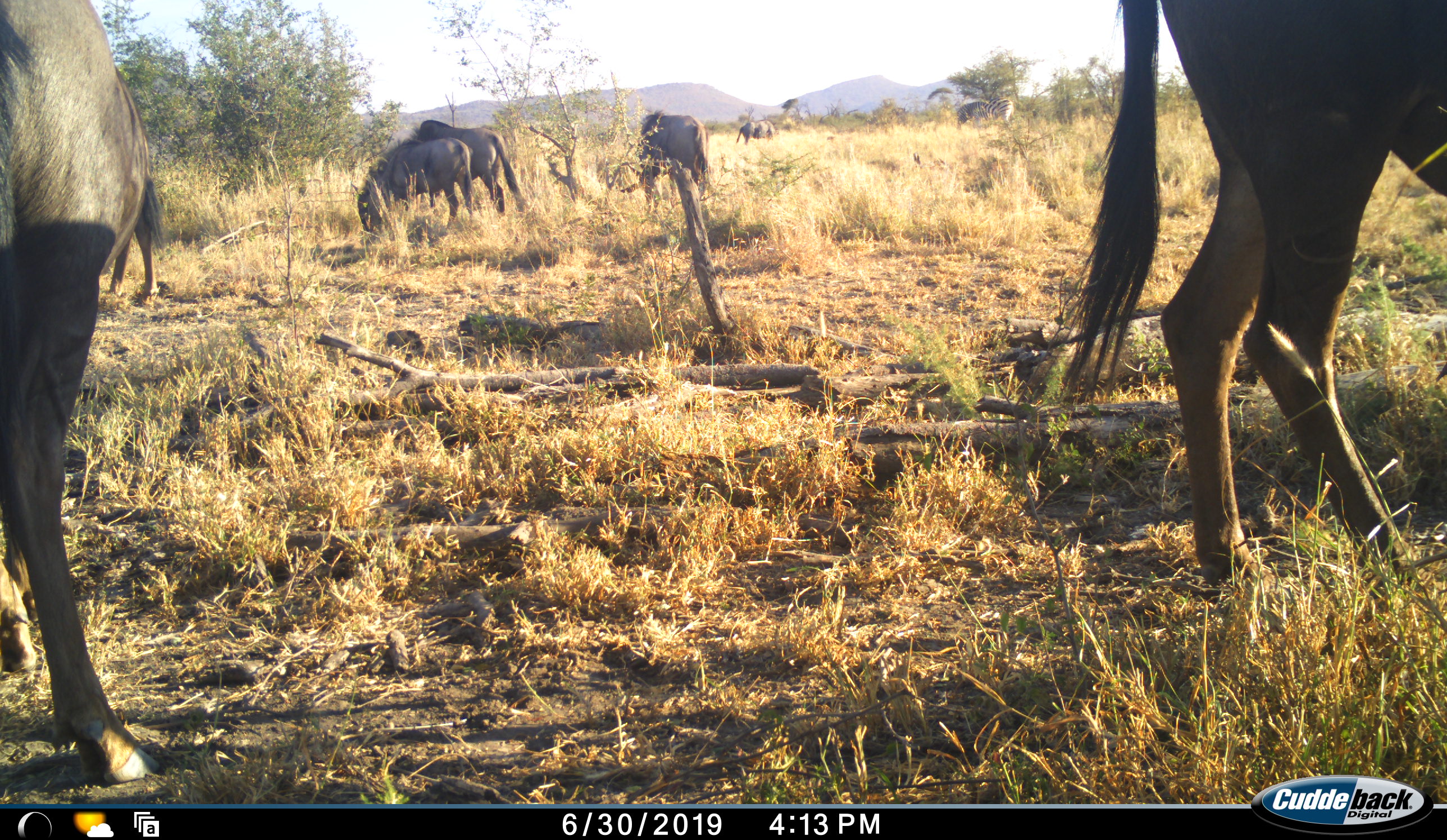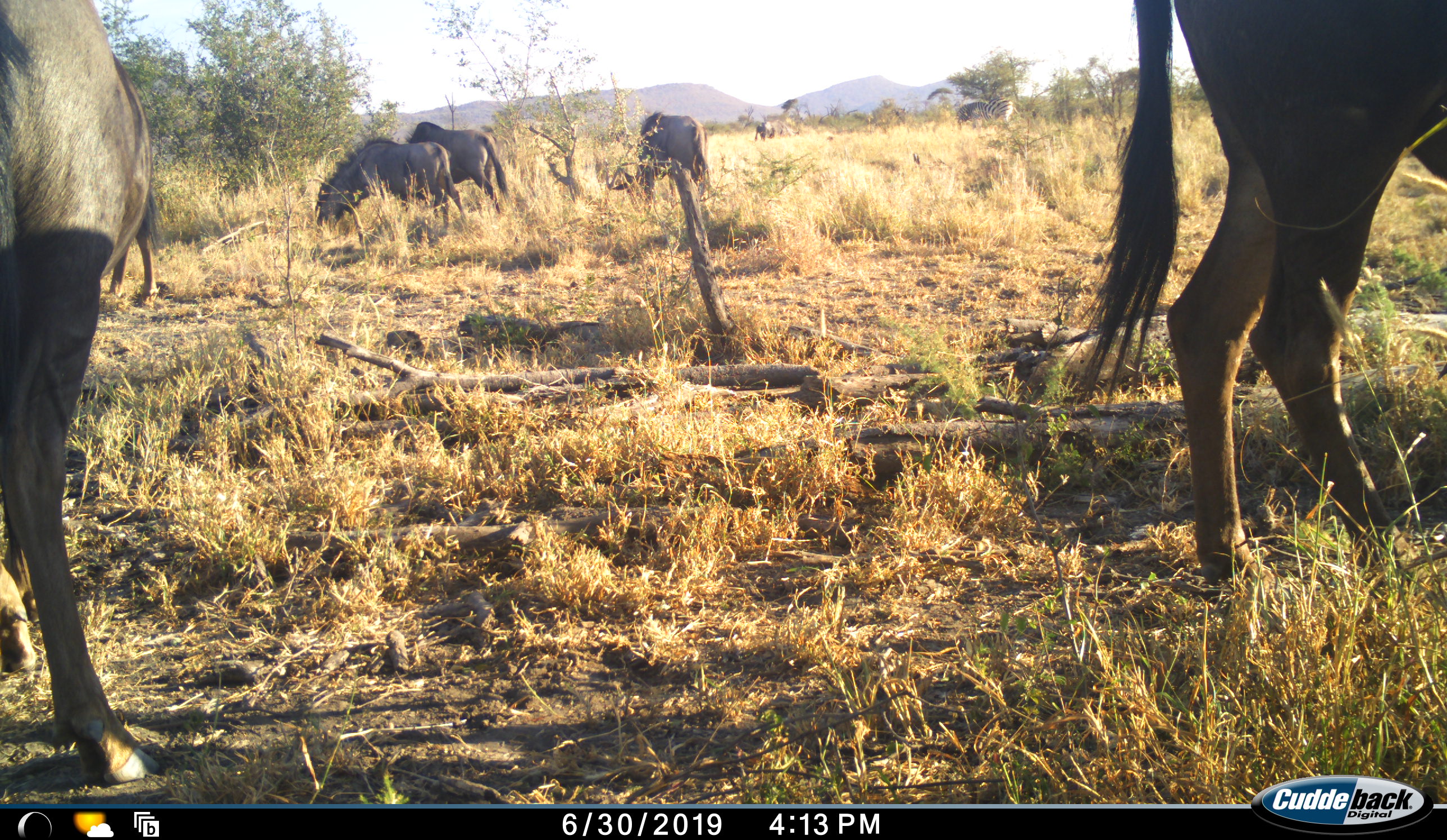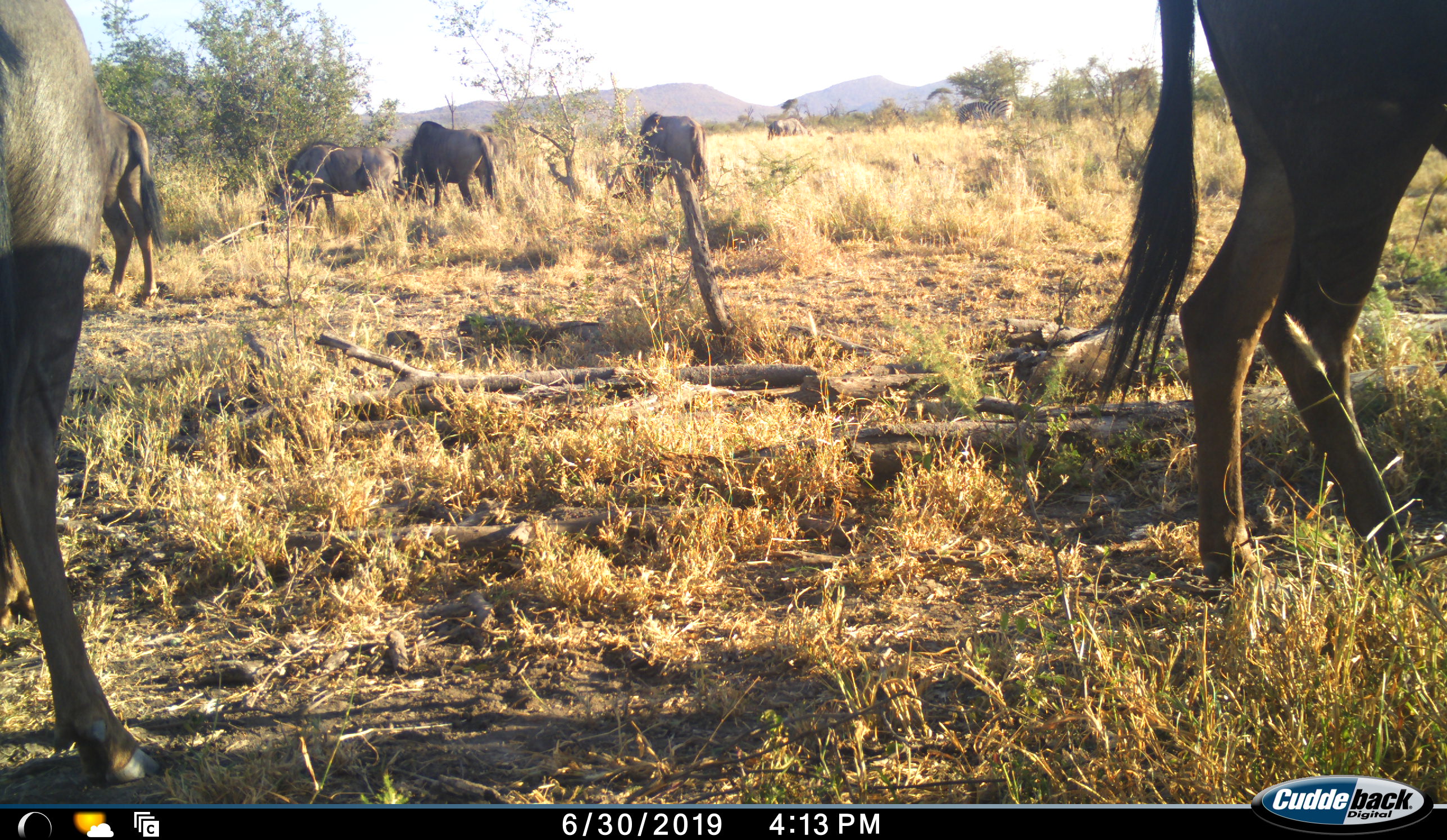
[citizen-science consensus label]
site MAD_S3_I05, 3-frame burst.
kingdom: Animalia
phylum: Chordata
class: Mammalia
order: Artiodactyla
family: Bovidae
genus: Connochaetes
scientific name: Connochaetes taurinus taurinus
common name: blue wildebeest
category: wildebeestblue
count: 6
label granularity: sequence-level